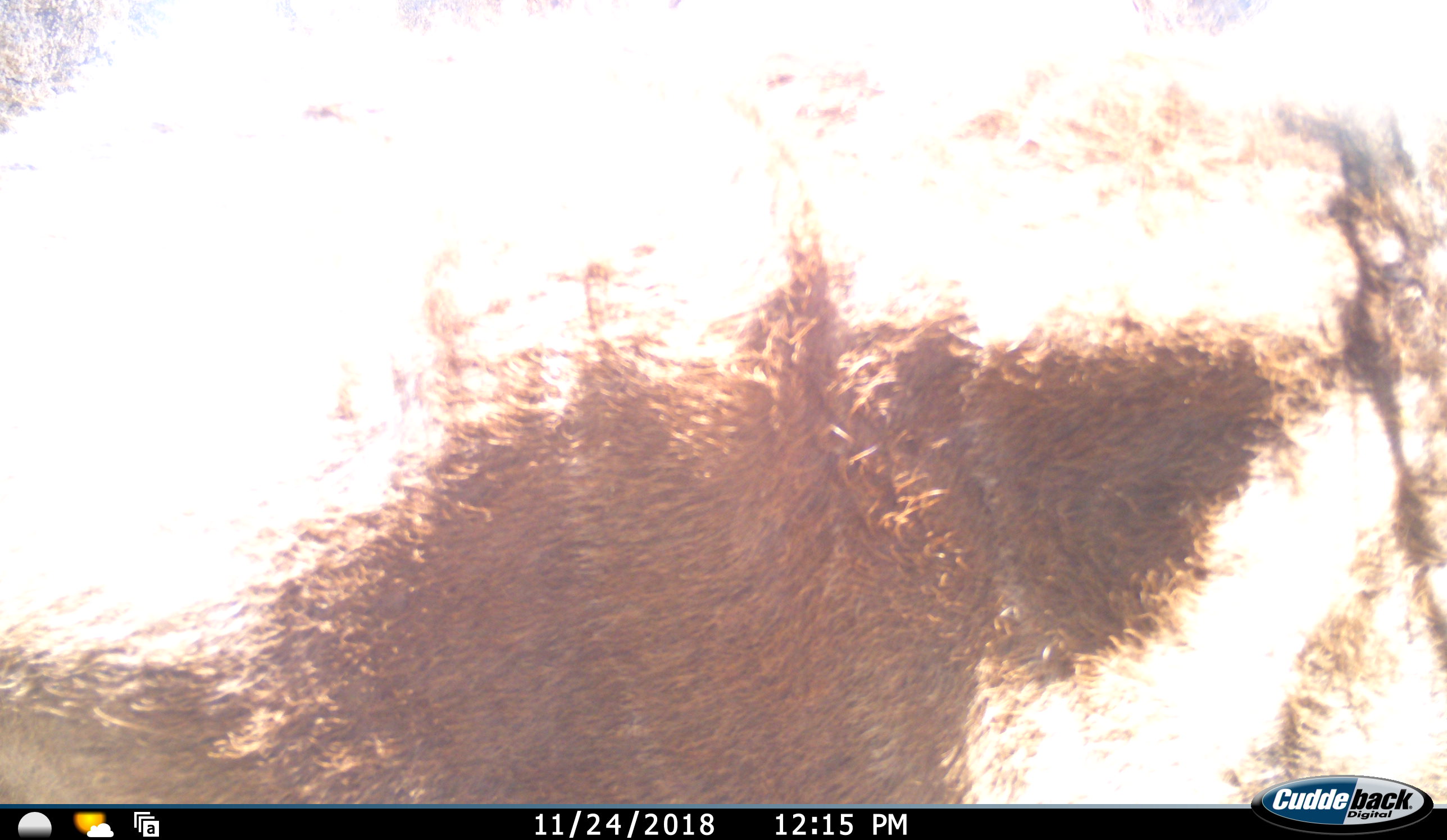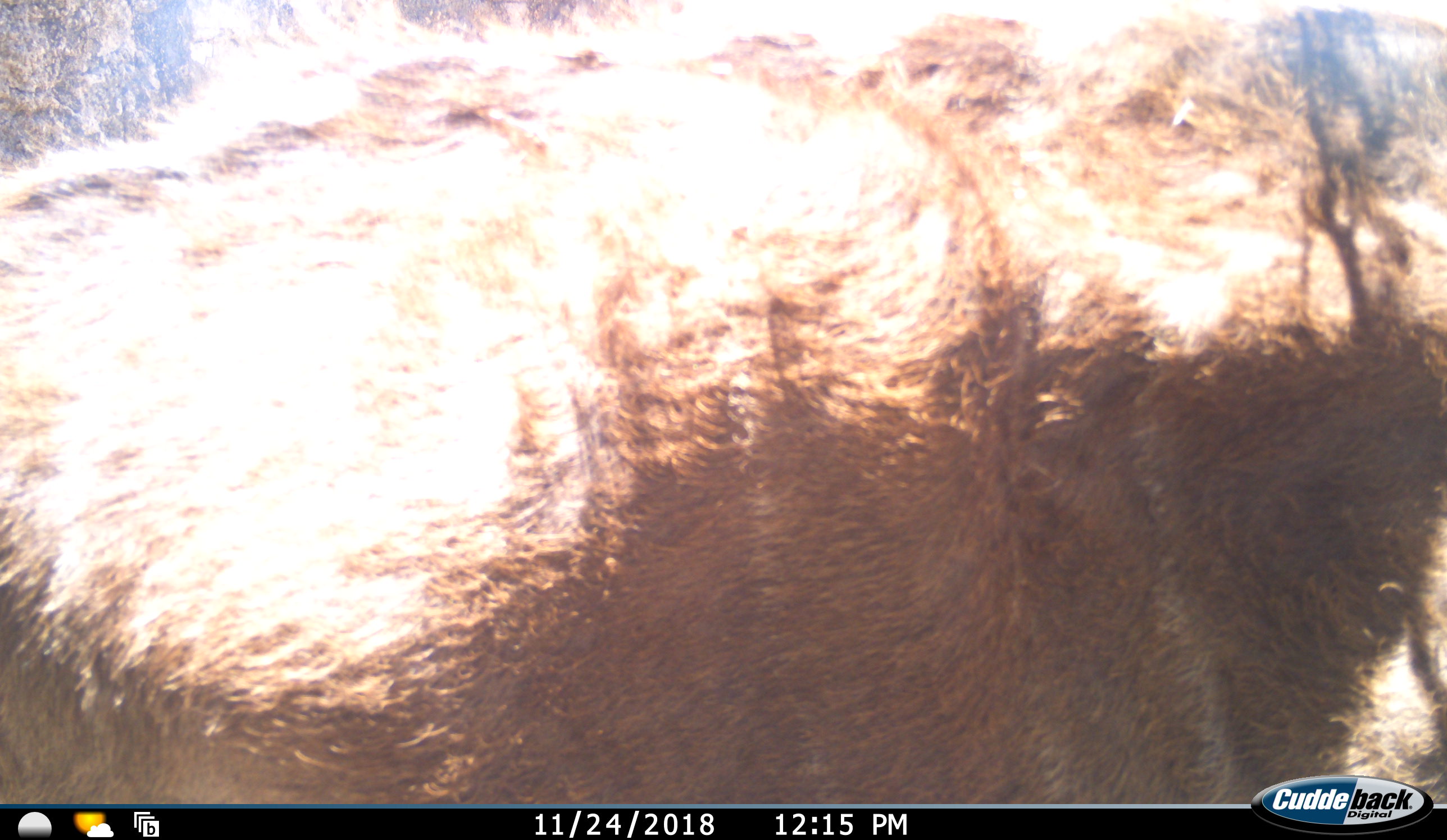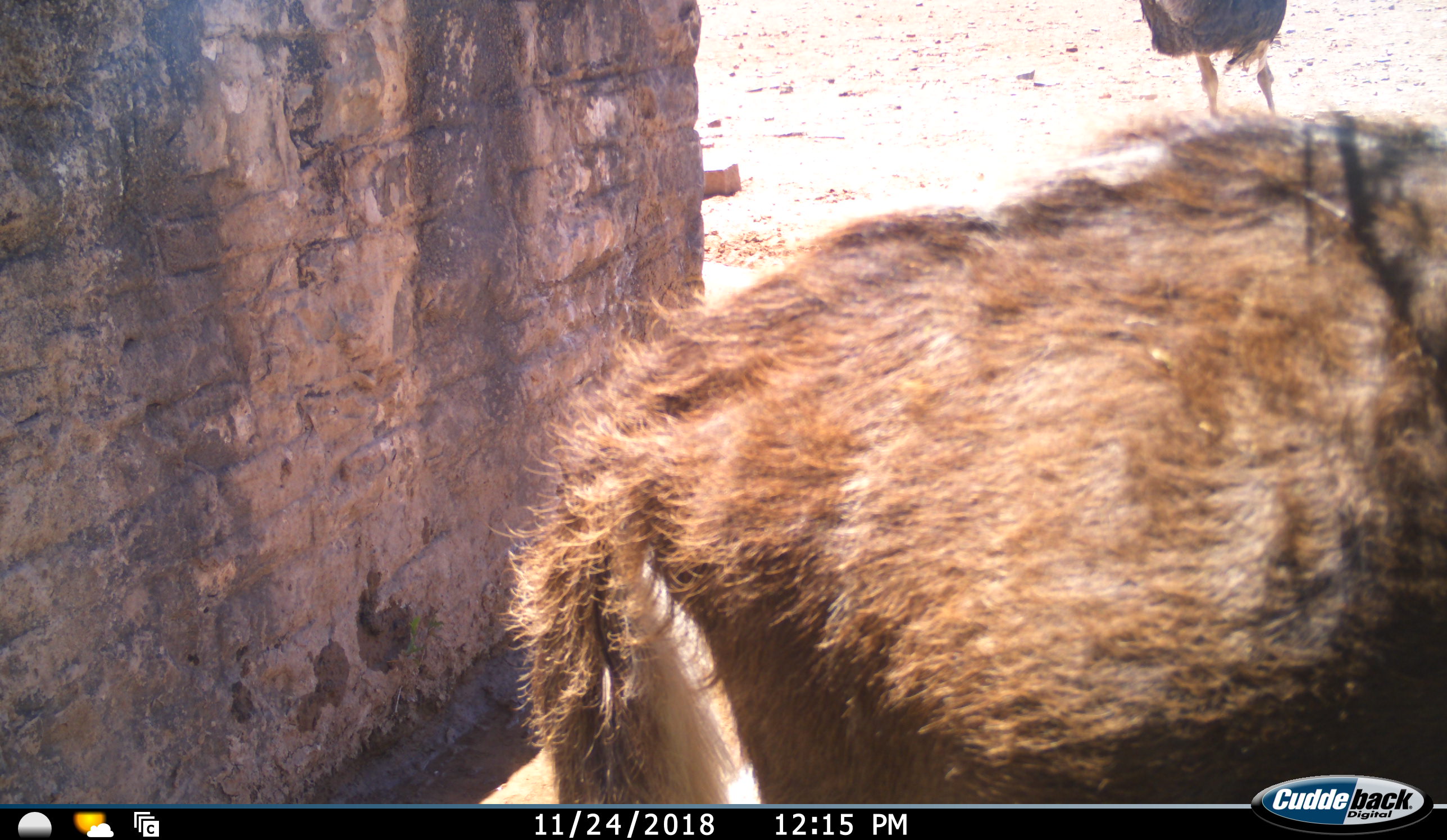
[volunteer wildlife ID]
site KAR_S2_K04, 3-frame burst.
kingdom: Animalia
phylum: Chordata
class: Mammalia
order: Artiodactyla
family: Bovidae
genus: Tragelaphus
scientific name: Tragelaphus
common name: kudu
Kudu (Tragelaphus), count 1. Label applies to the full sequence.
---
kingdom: Animalia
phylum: Chordata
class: Aves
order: Struthioniformes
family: Struthionidae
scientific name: Struthionidae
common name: ostrich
Ostrich (Struthionidae), count 1. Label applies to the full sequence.